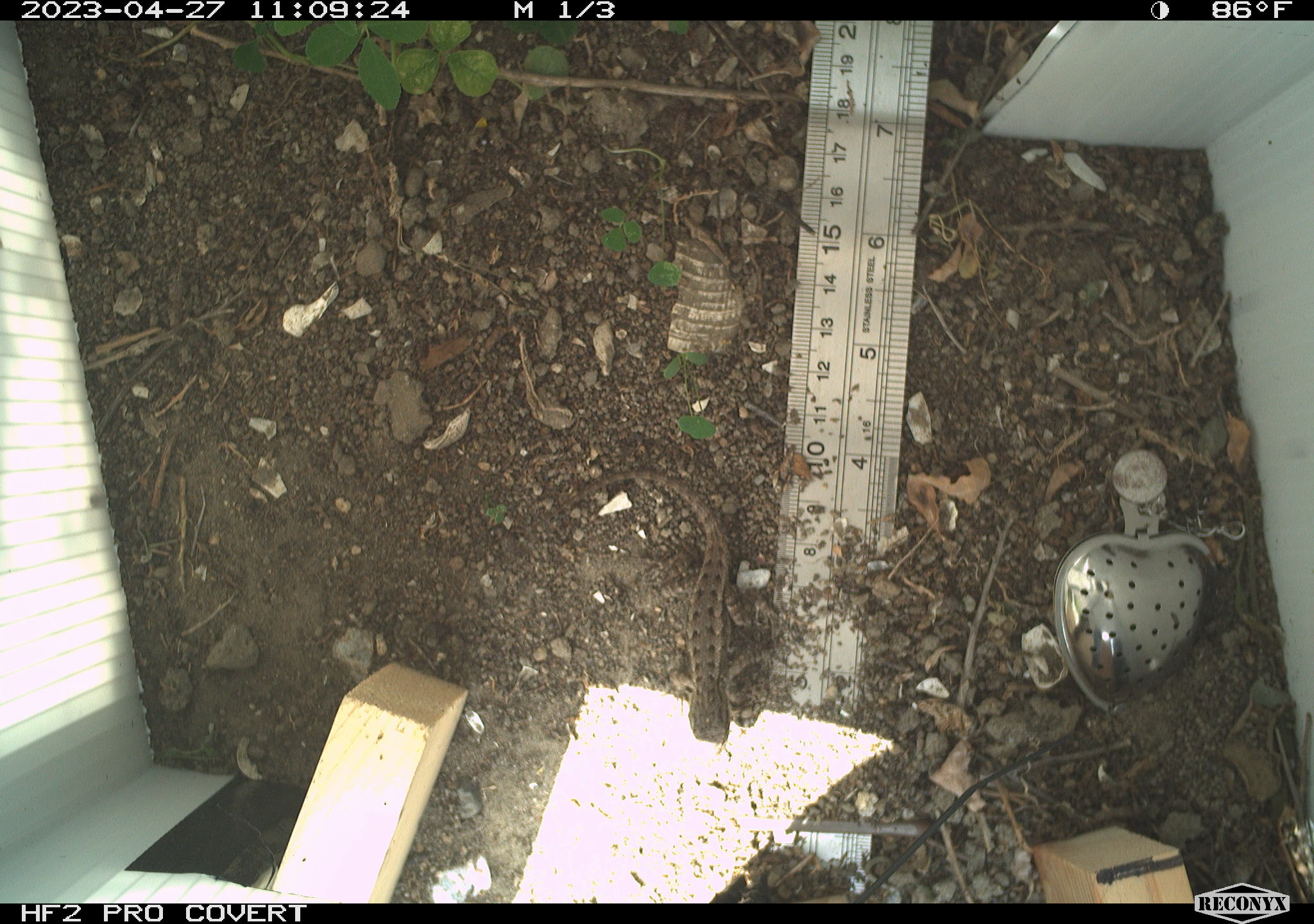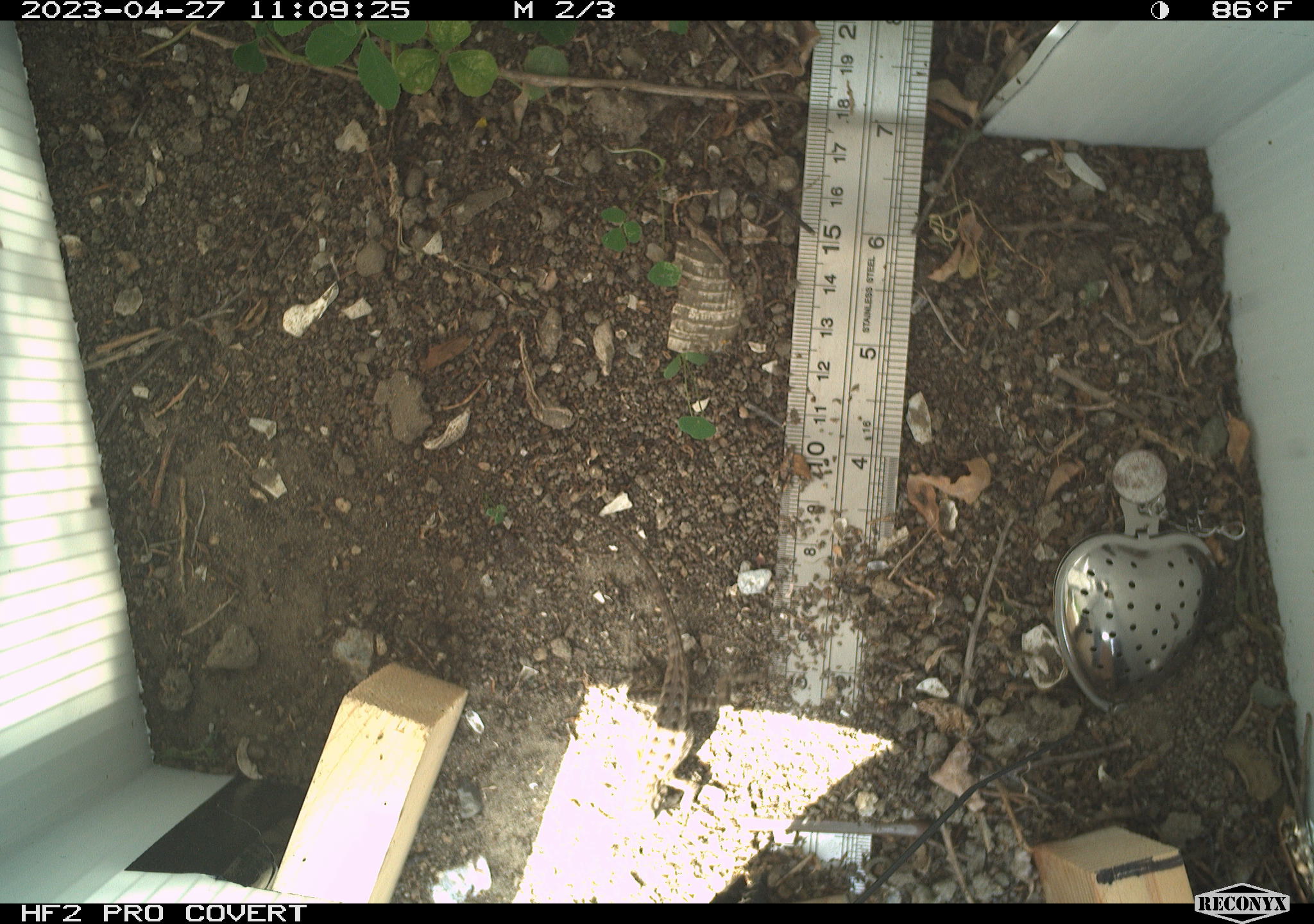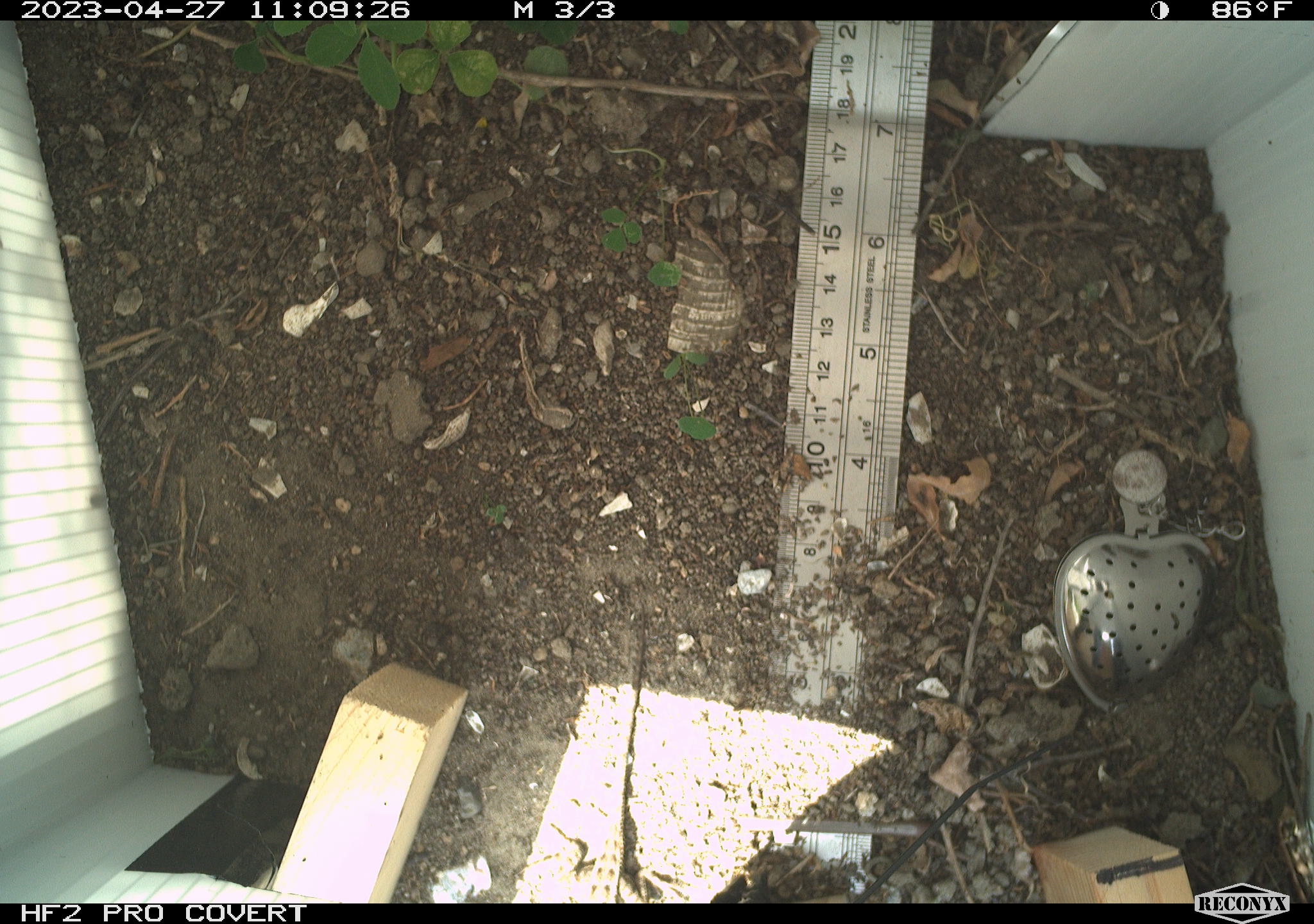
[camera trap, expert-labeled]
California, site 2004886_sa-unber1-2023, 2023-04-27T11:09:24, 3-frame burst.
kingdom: Animalia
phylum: Chordata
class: Reptilia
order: Squamata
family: Phrynosomatidae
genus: Sceloporus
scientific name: Sceloporus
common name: spiny lizards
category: sceloporus species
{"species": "sceloporus species (spiny lizards) (Sceloporus)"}